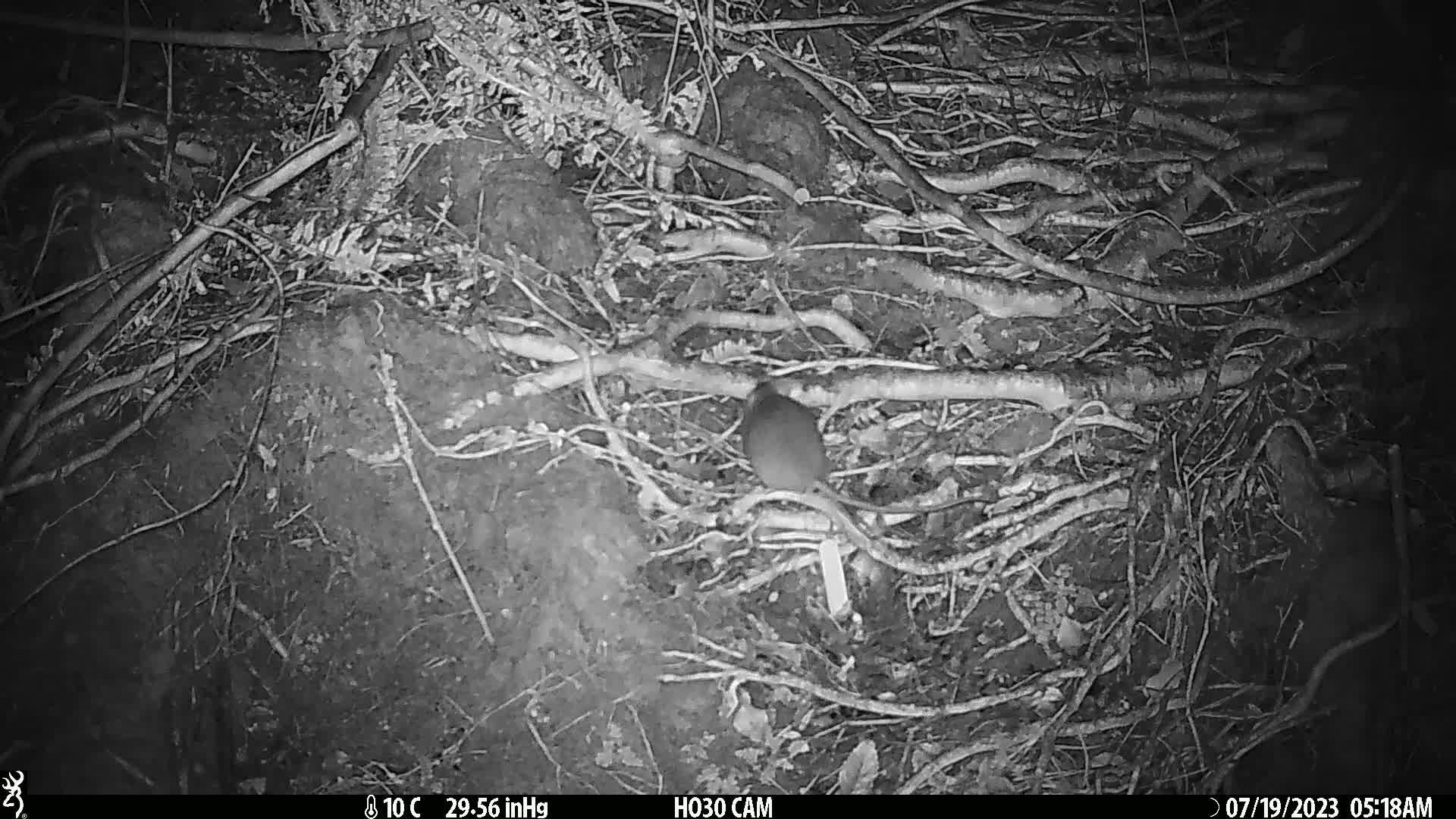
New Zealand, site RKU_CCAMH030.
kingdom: Animalia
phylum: Chordata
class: Mammalia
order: Rodentia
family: Muridae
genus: Rattus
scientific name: Rattus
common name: rat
Rat (Rattus).